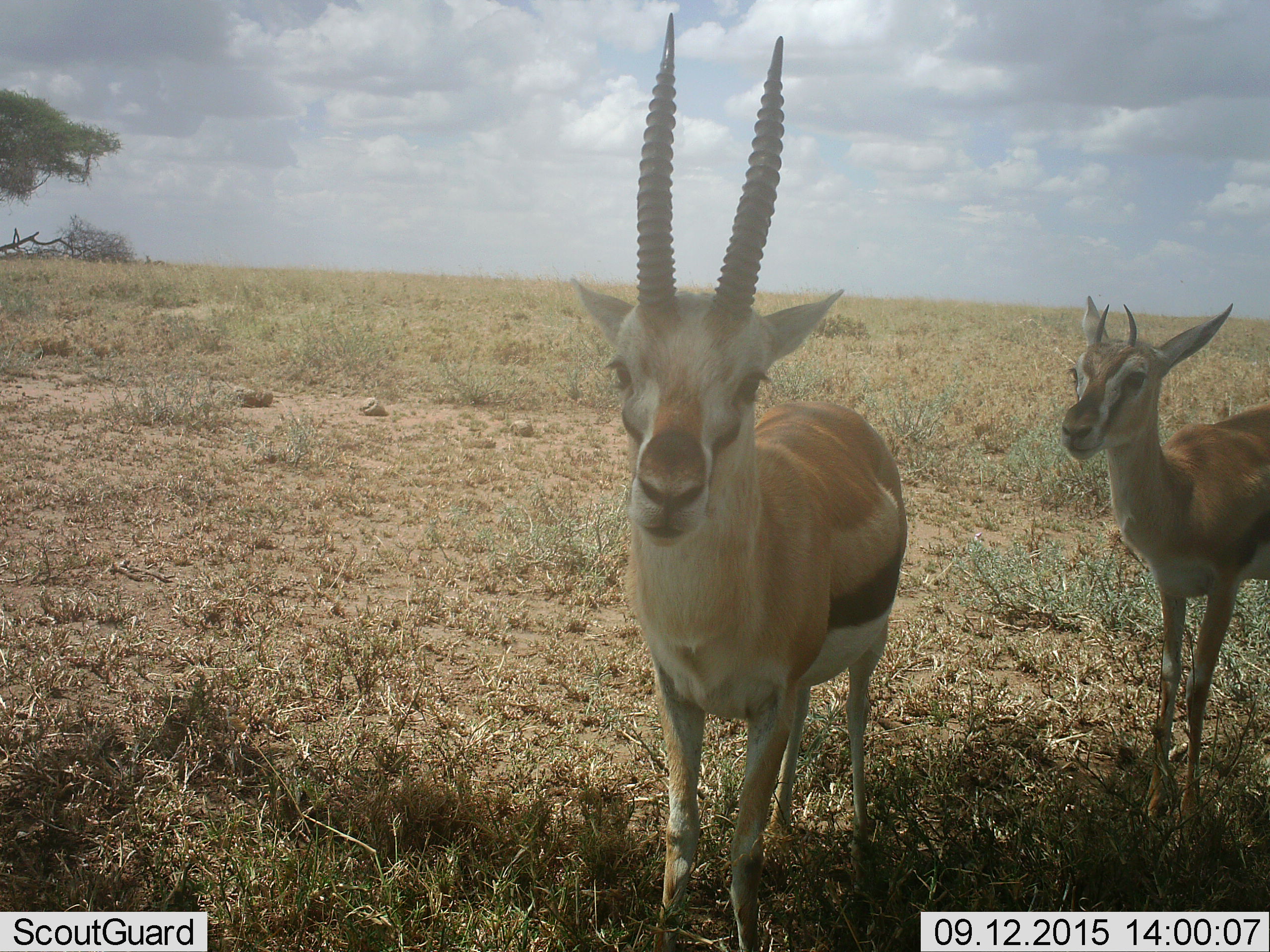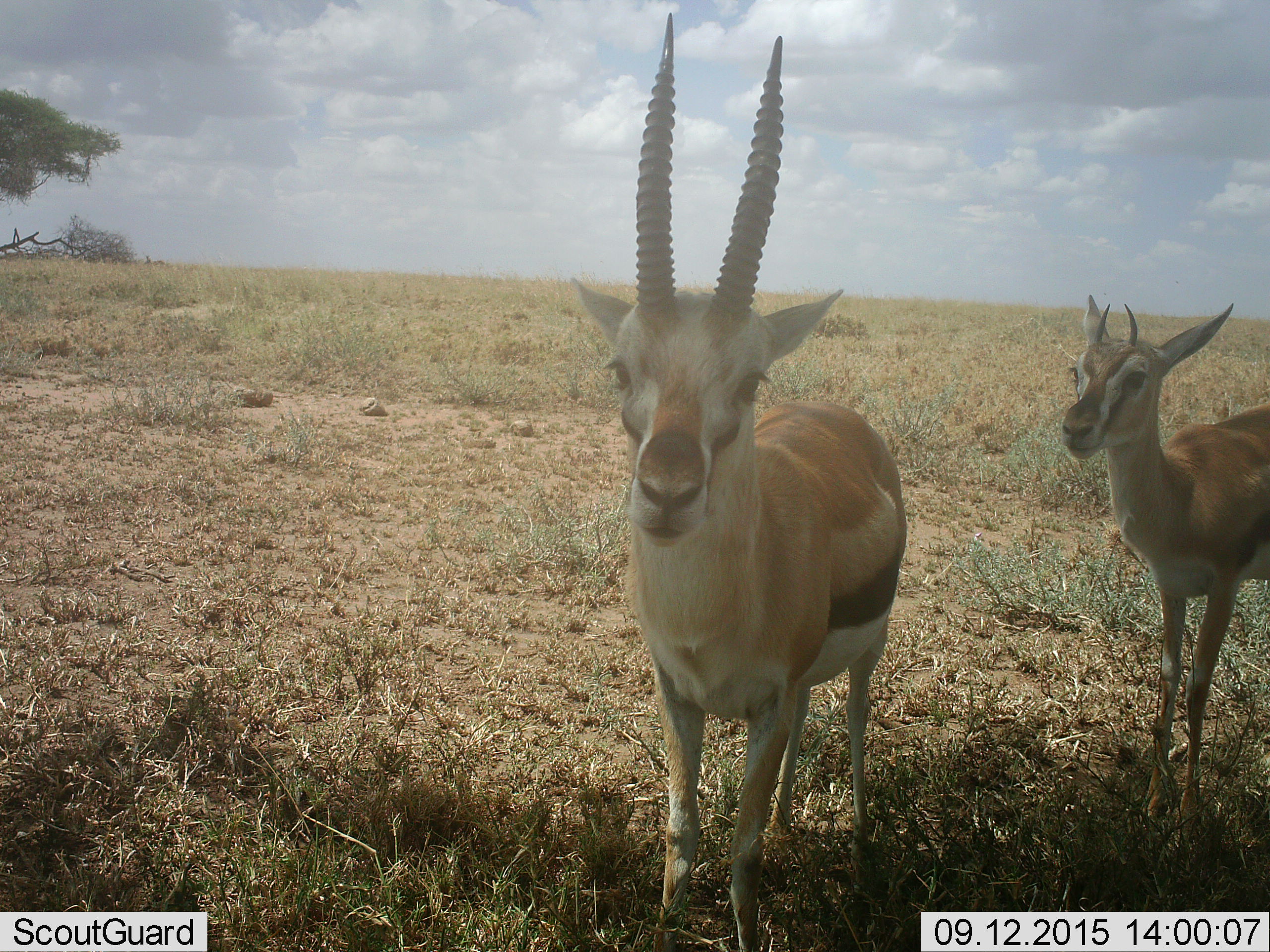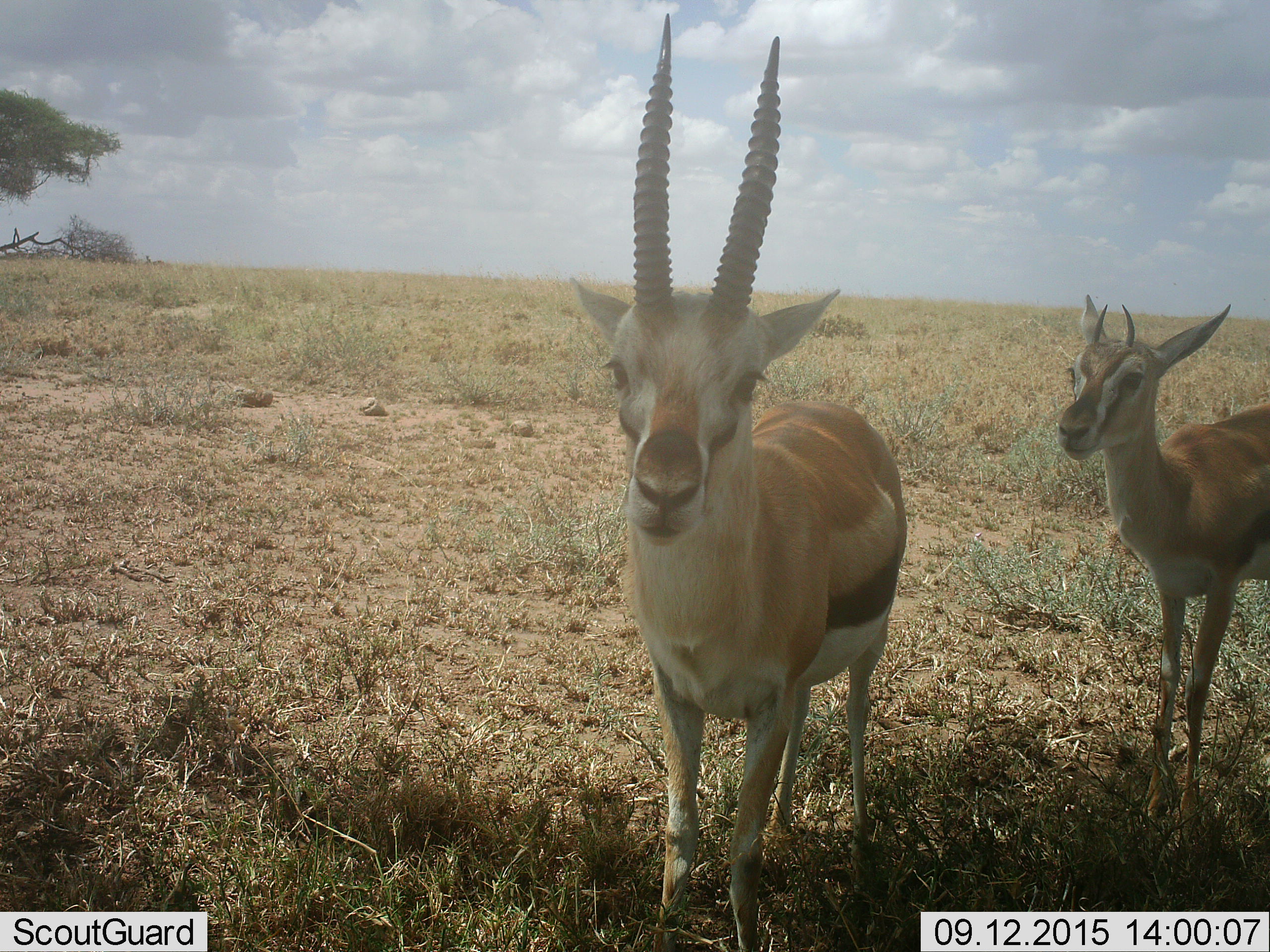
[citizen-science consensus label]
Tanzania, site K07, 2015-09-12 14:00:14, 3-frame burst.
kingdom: Animalia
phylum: Chordata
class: Mammalia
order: Artiodactyla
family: Bovidae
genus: Eudorcas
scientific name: Eudorcas thomsonii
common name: thomson's gazelle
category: gazellethomsons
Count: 2.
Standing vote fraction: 100%.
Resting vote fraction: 0%.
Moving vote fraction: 0%.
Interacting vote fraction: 0%.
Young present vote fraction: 25%.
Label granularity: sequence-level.